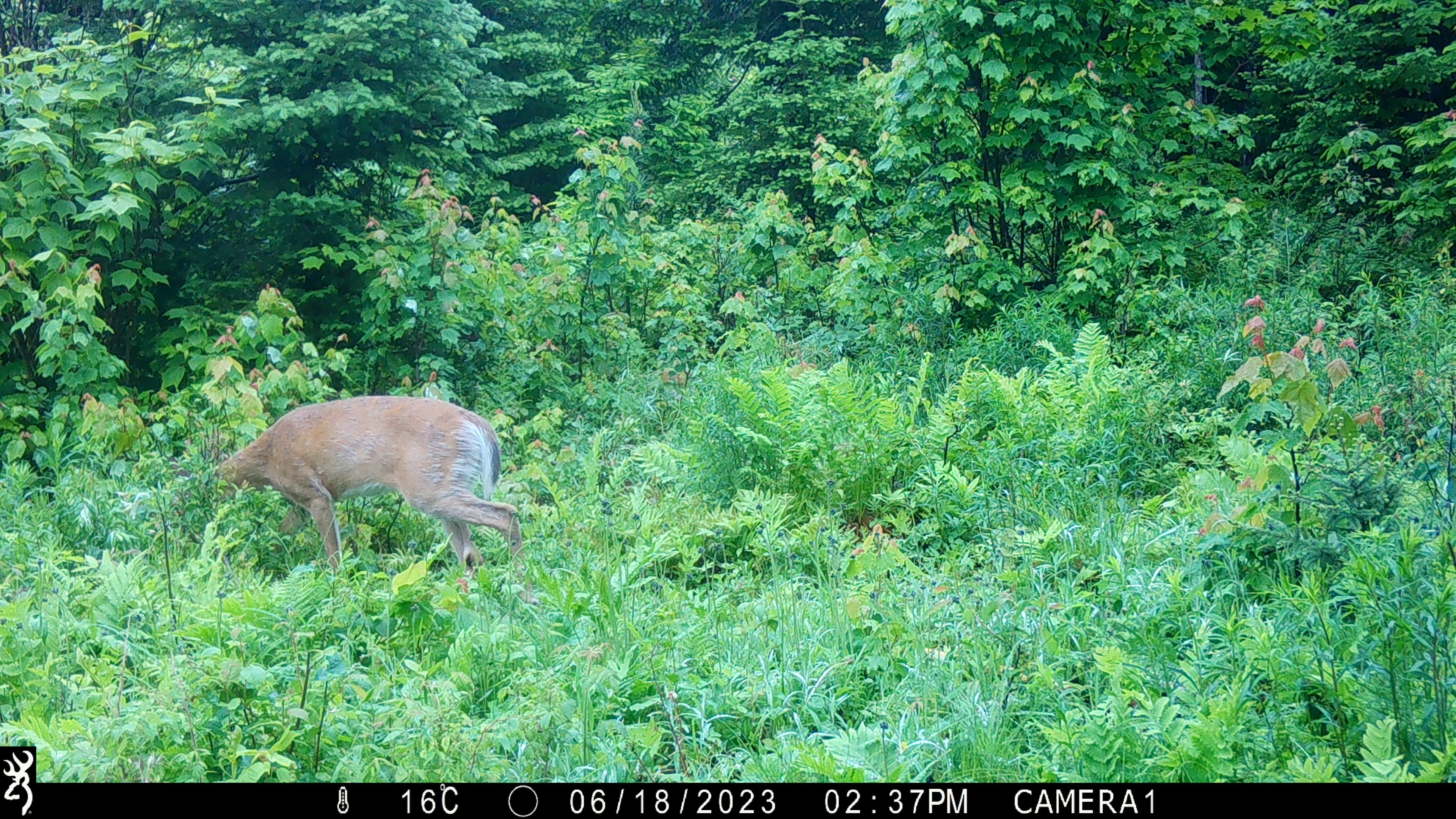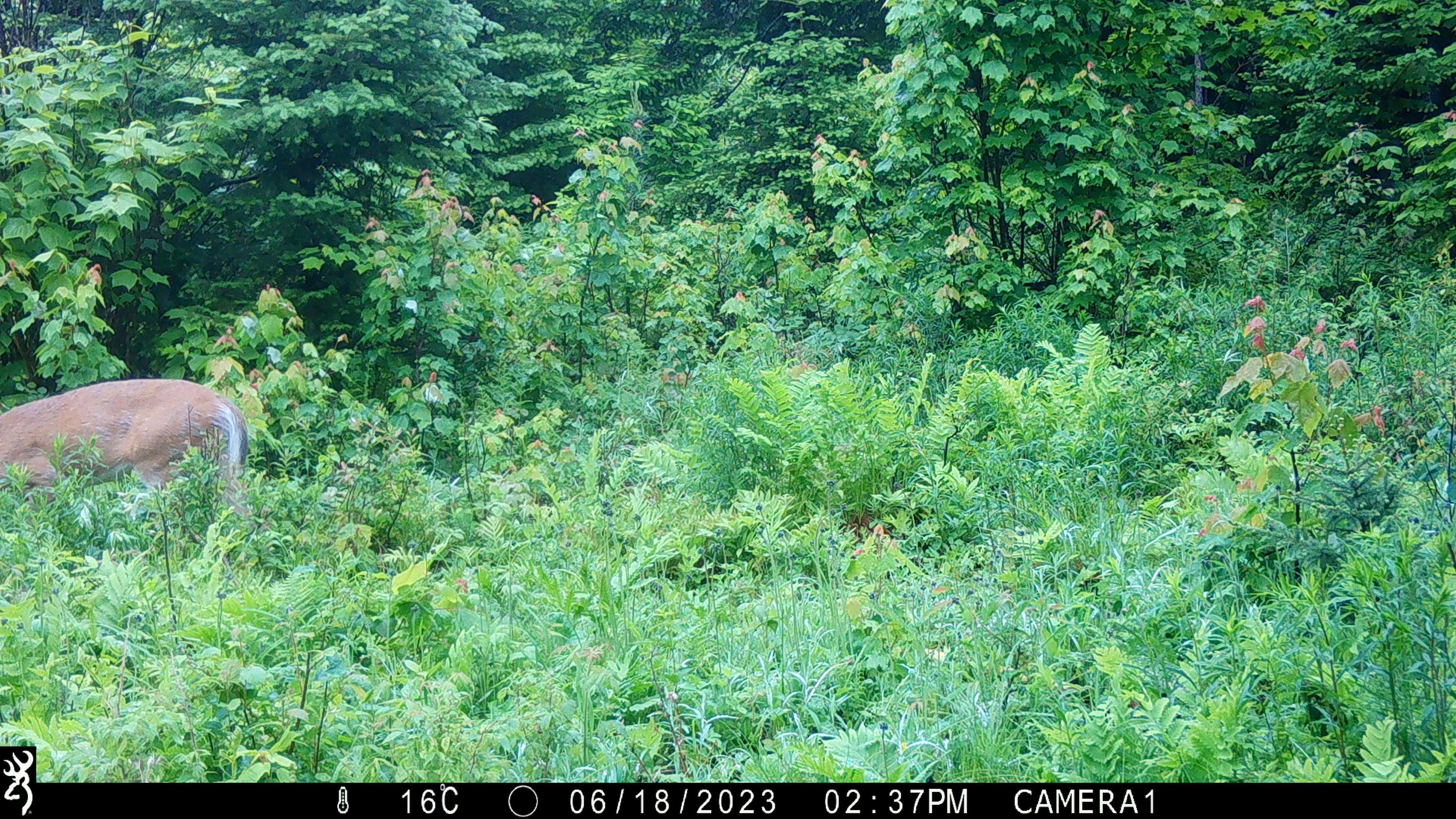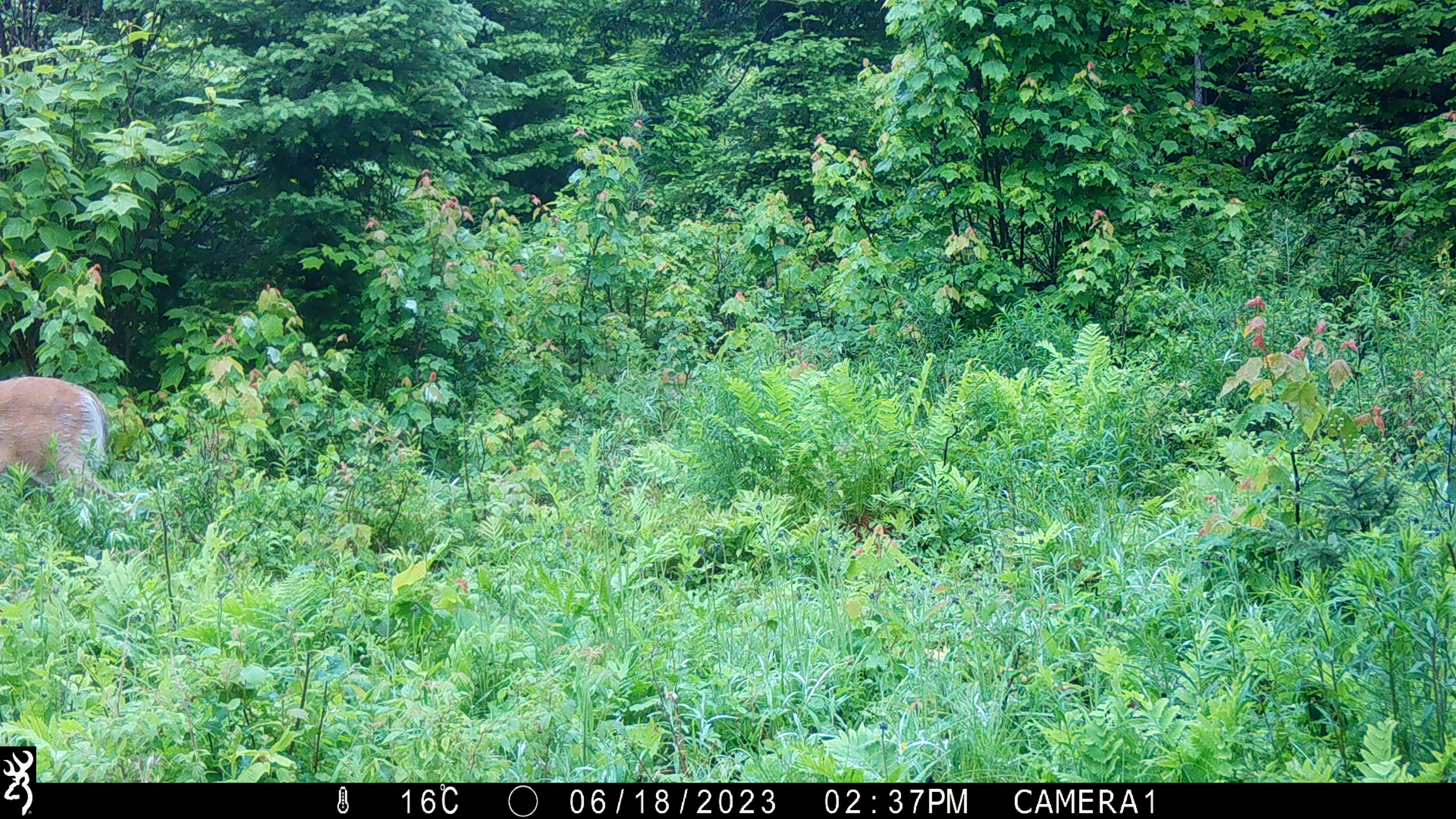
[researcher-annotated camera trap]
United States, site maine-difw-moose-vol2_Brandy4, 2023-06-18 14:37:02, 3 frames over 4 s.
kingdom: Animalia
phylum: Chordata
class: Mammalia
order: Artiodactyla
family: Cervidae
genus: Odocoileus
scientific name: Odocoileus virginianus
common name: white-tailed deer